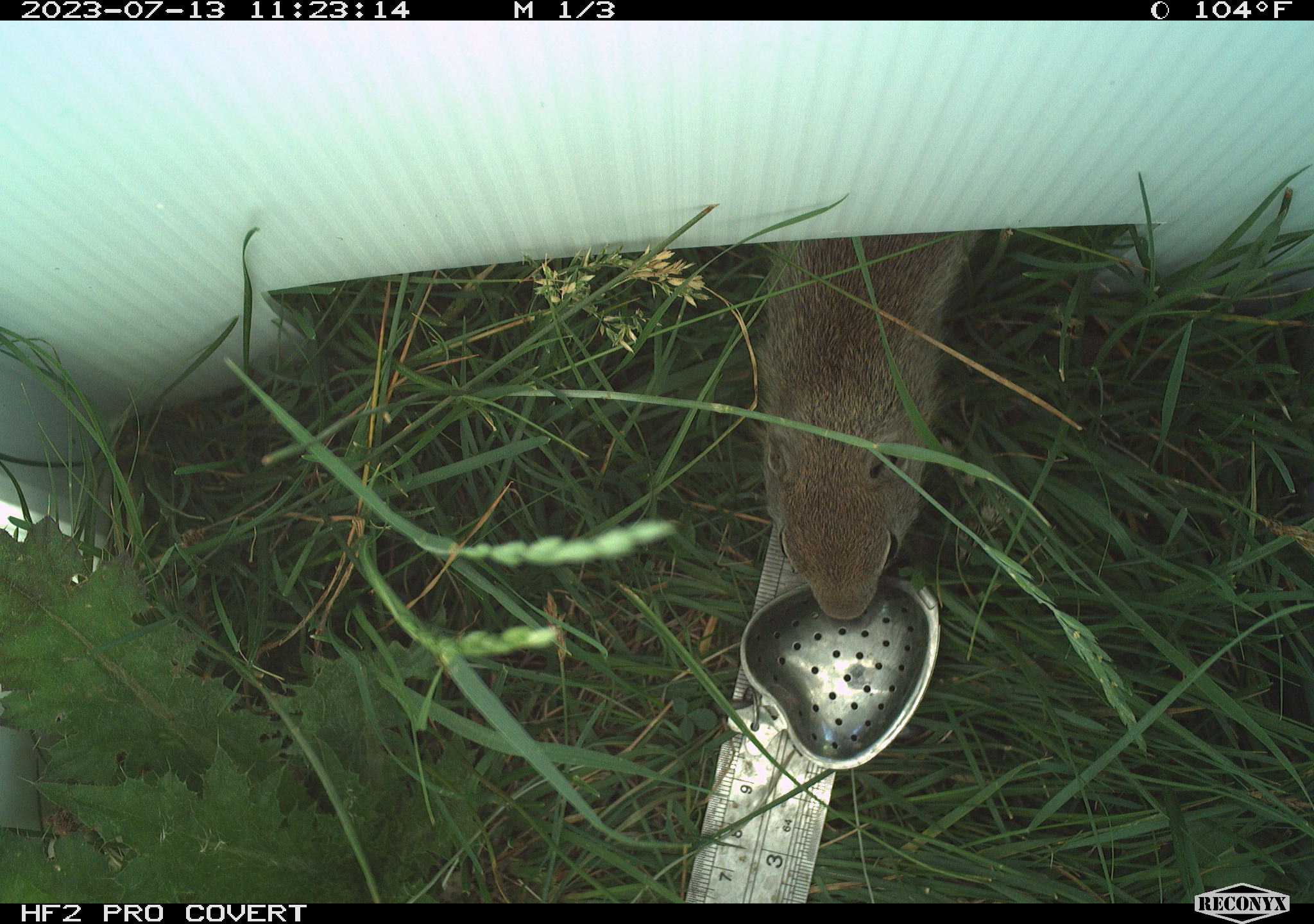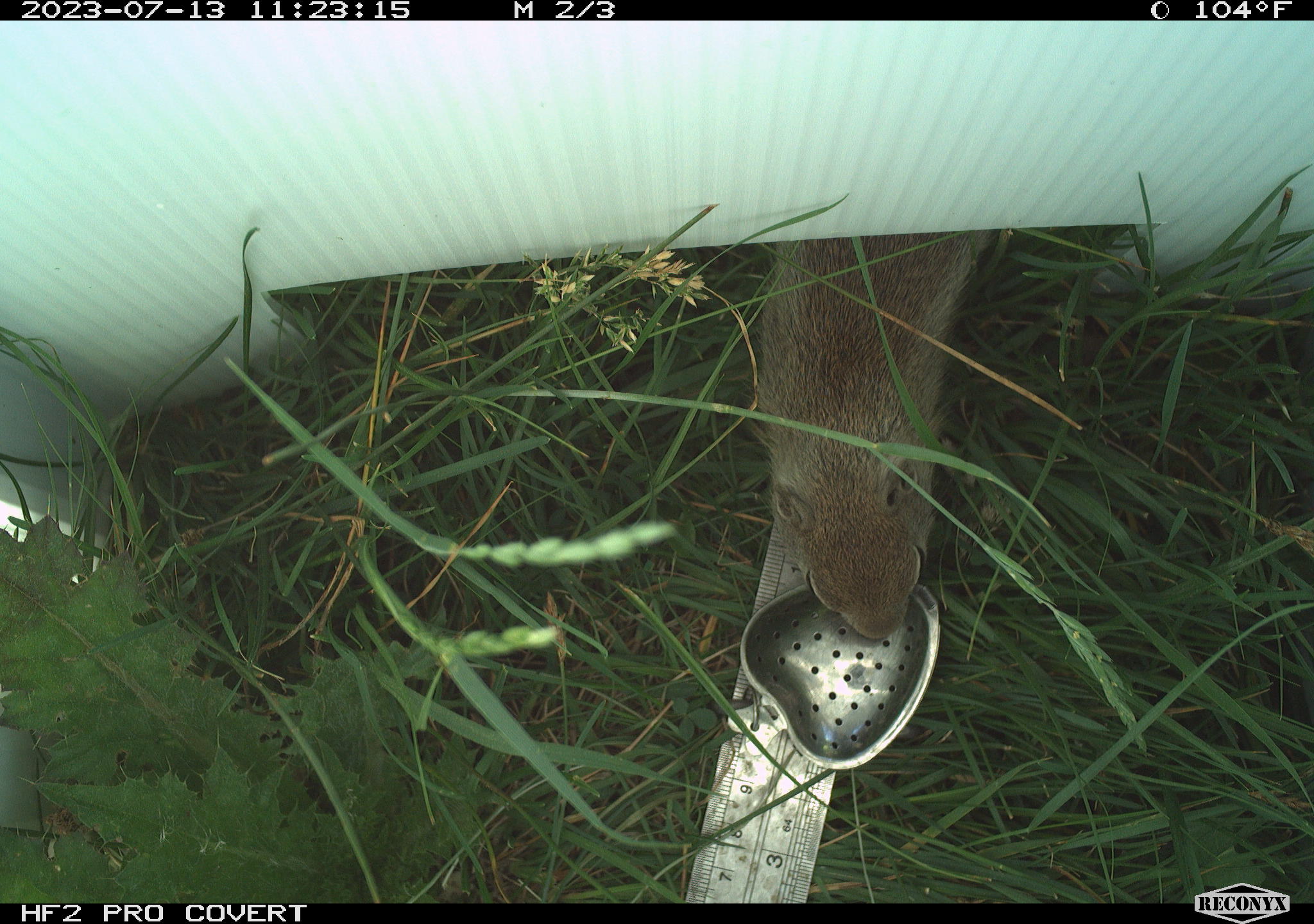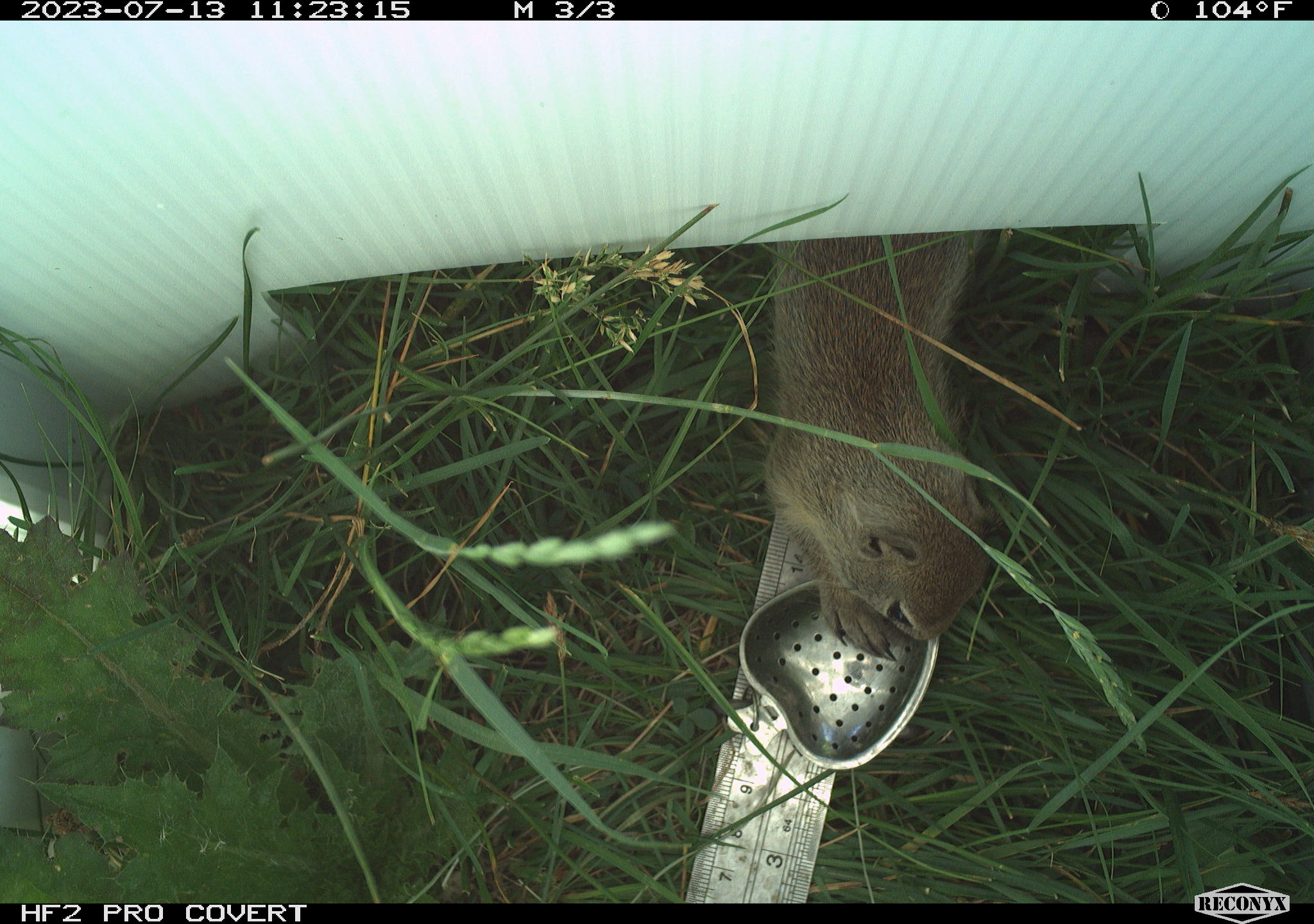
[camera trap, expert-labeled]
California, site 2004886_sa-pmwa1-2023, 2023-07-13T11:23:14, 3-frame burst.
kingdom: Animalia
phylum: Chordata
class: Mammalia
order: Rodentia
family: Sciuridae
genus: Urocitellus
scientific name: Urocitellus beldingi beldingi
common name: belding's ground squirrel